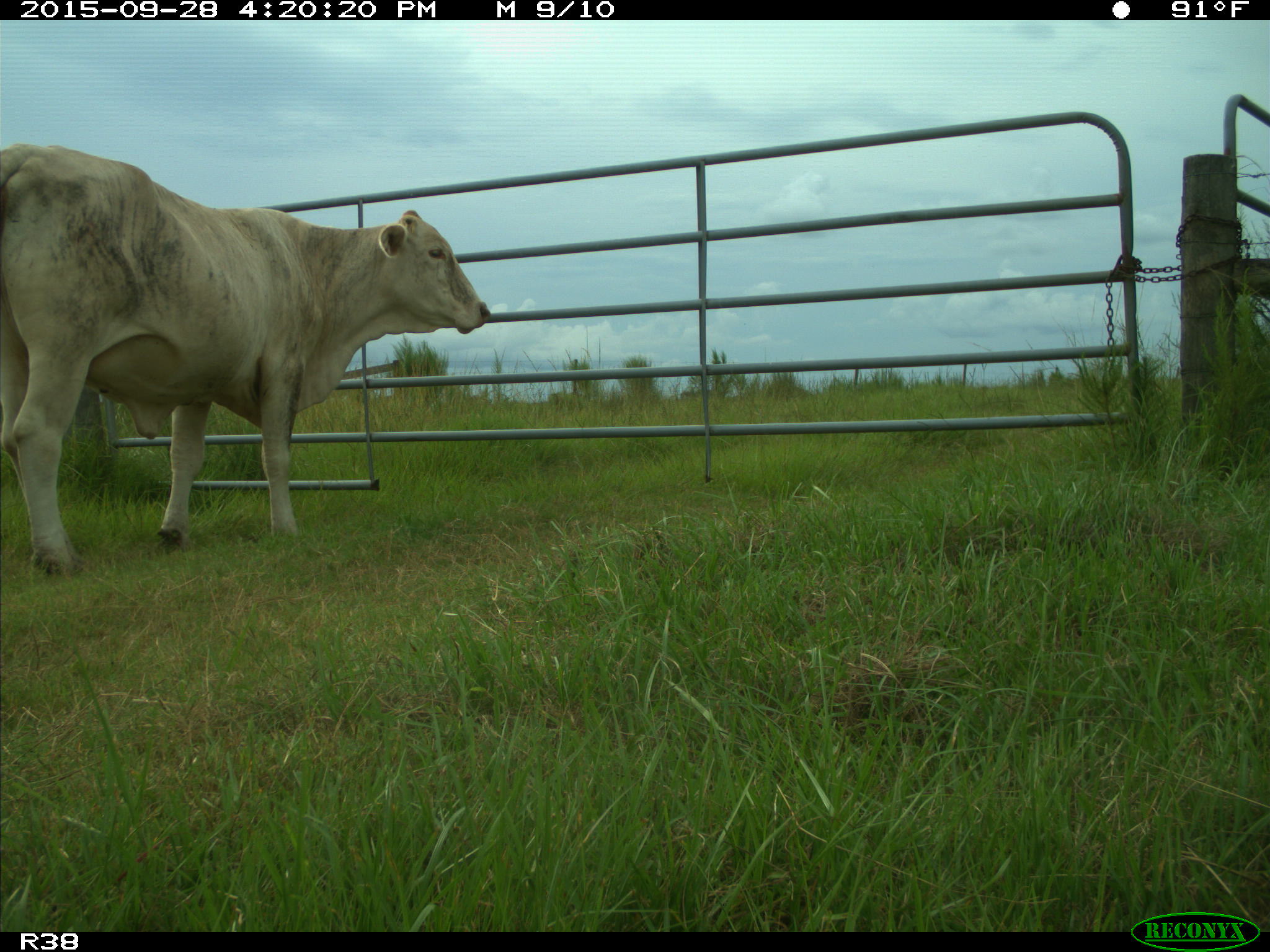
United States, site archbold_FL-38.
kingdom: Animalia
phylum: Chordata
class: Mammalia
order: Artiodactyla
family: Bovidae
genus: Bos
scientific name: Bos taurus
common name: domestic cow